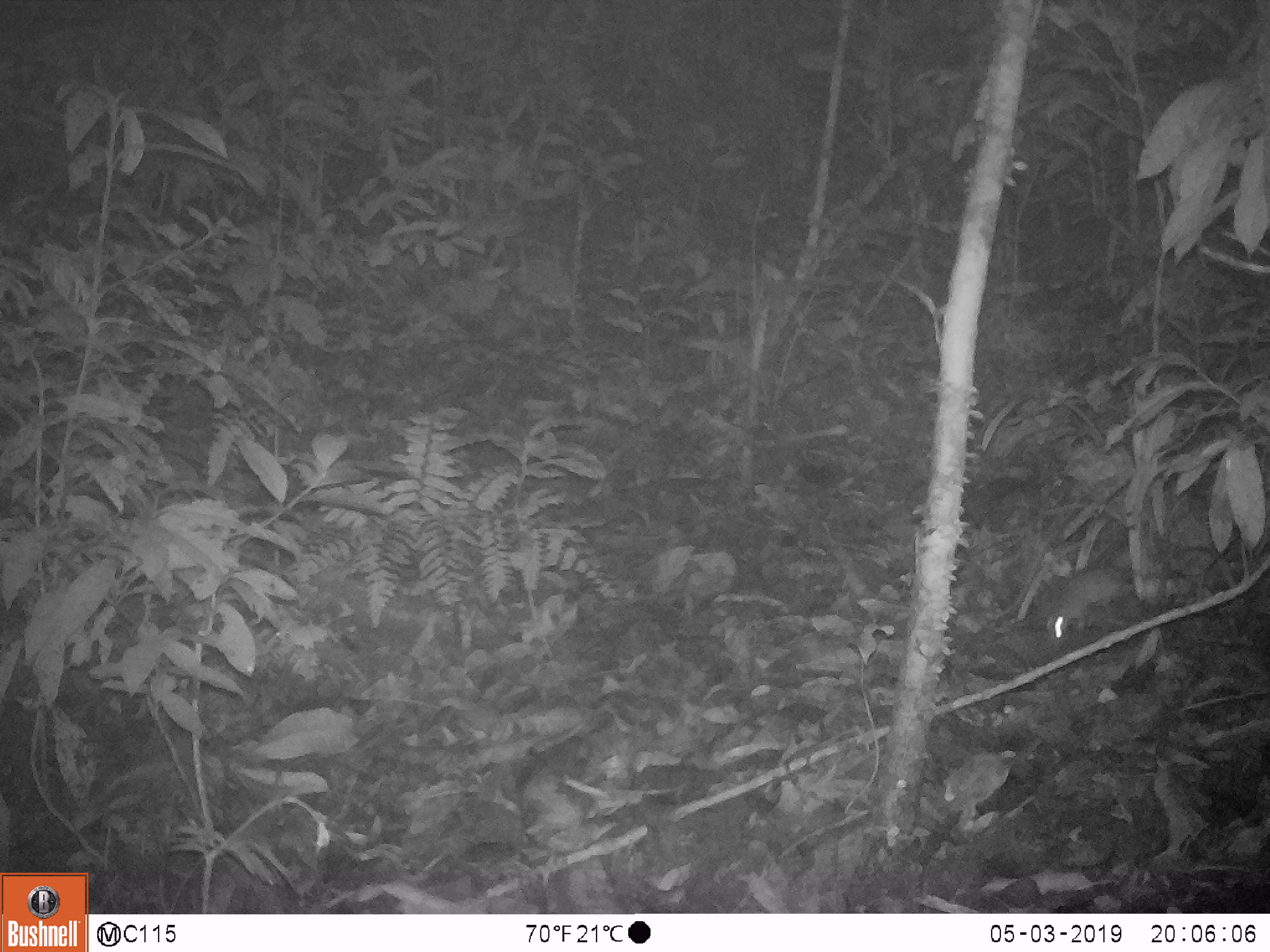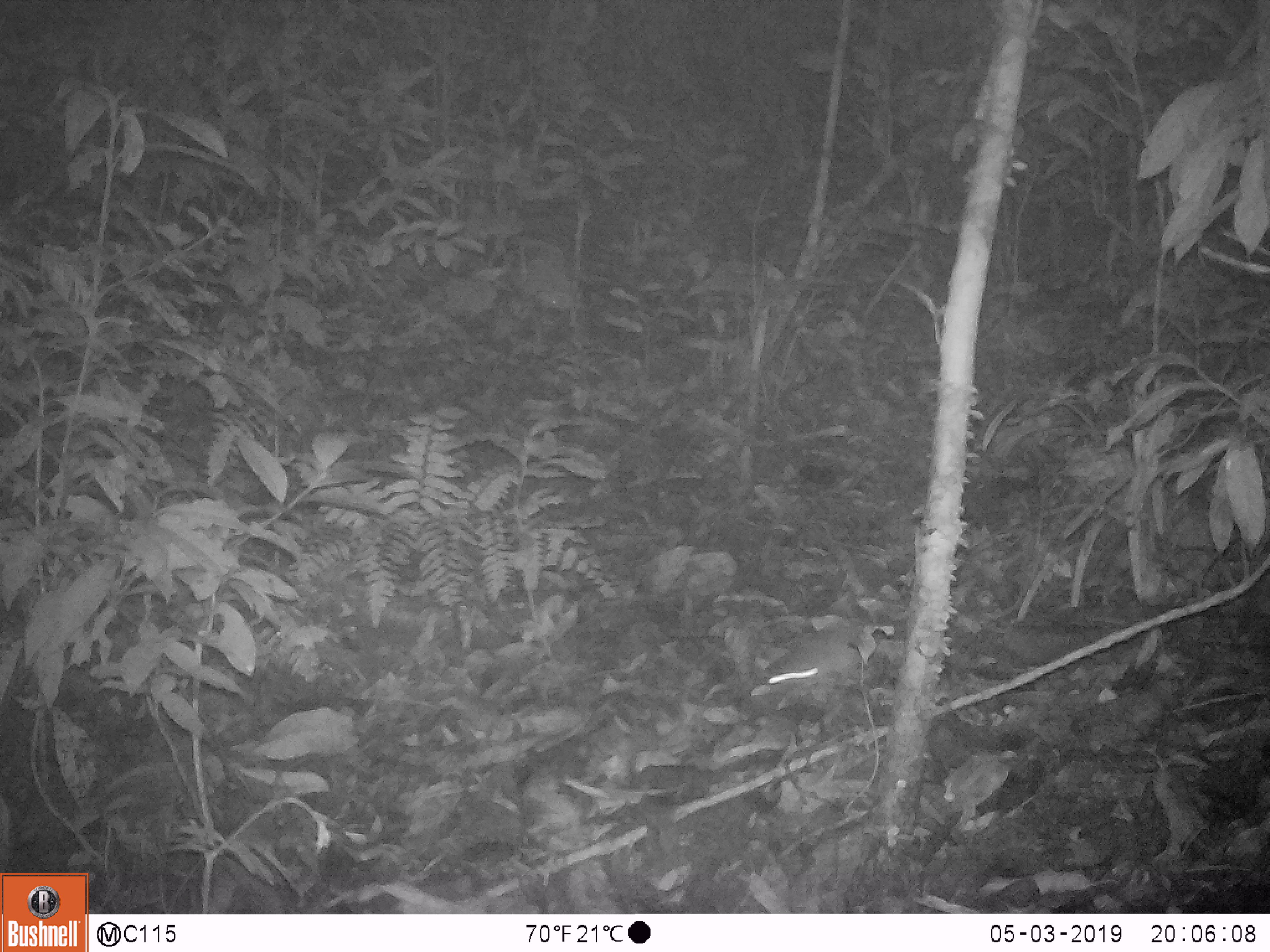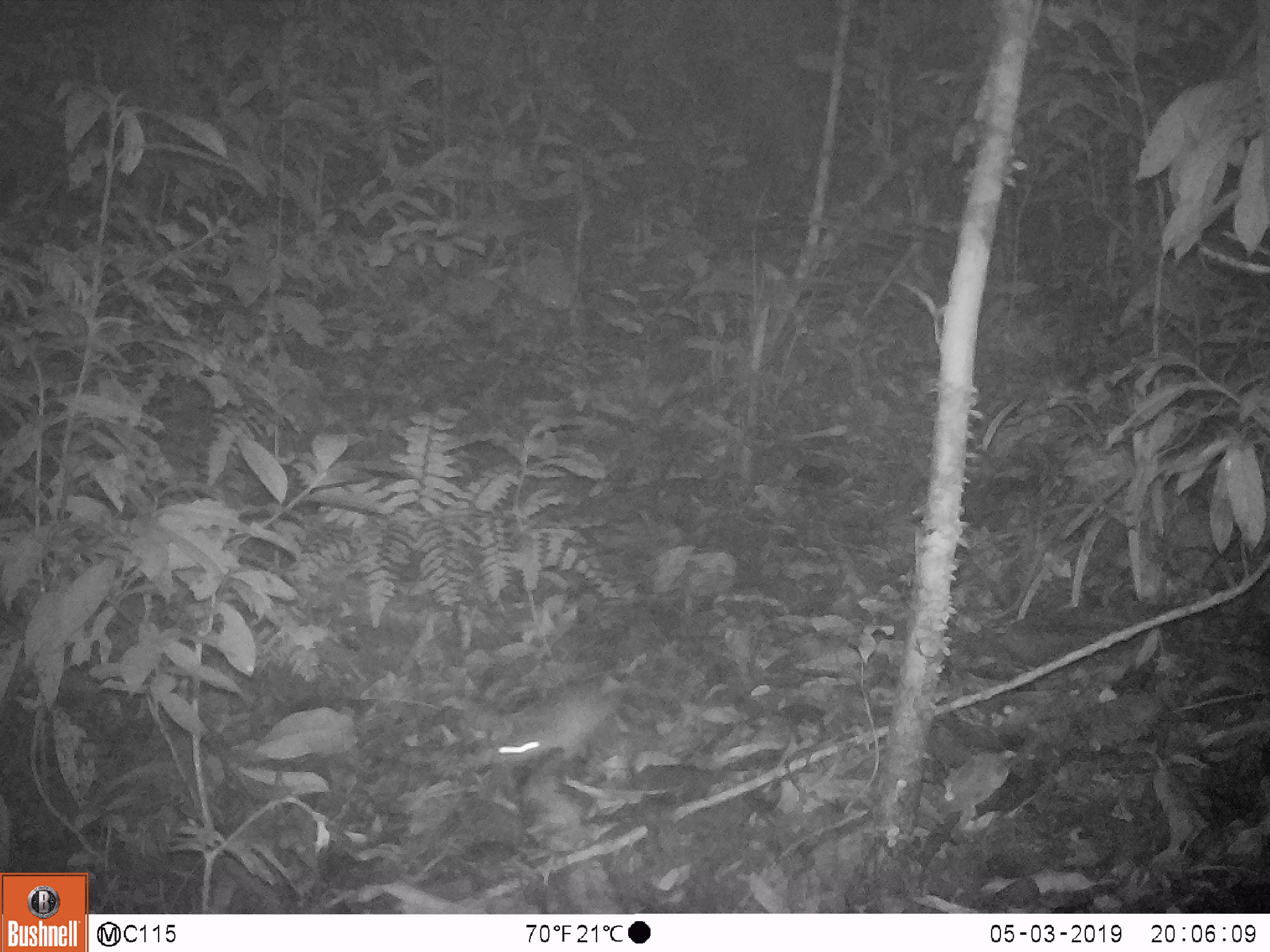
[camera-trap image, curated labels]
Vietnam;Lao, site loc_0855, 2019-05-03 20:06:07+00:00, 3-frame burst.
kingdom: Animalia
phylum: Chordata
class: Mammalia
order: Rodentia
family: Muridae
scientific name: Muridae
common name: old-world mice and rats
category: unidentified murid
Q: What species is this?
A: Unidentified murid (old-world mice and rats) (Muridae).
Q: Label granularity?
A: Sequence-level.